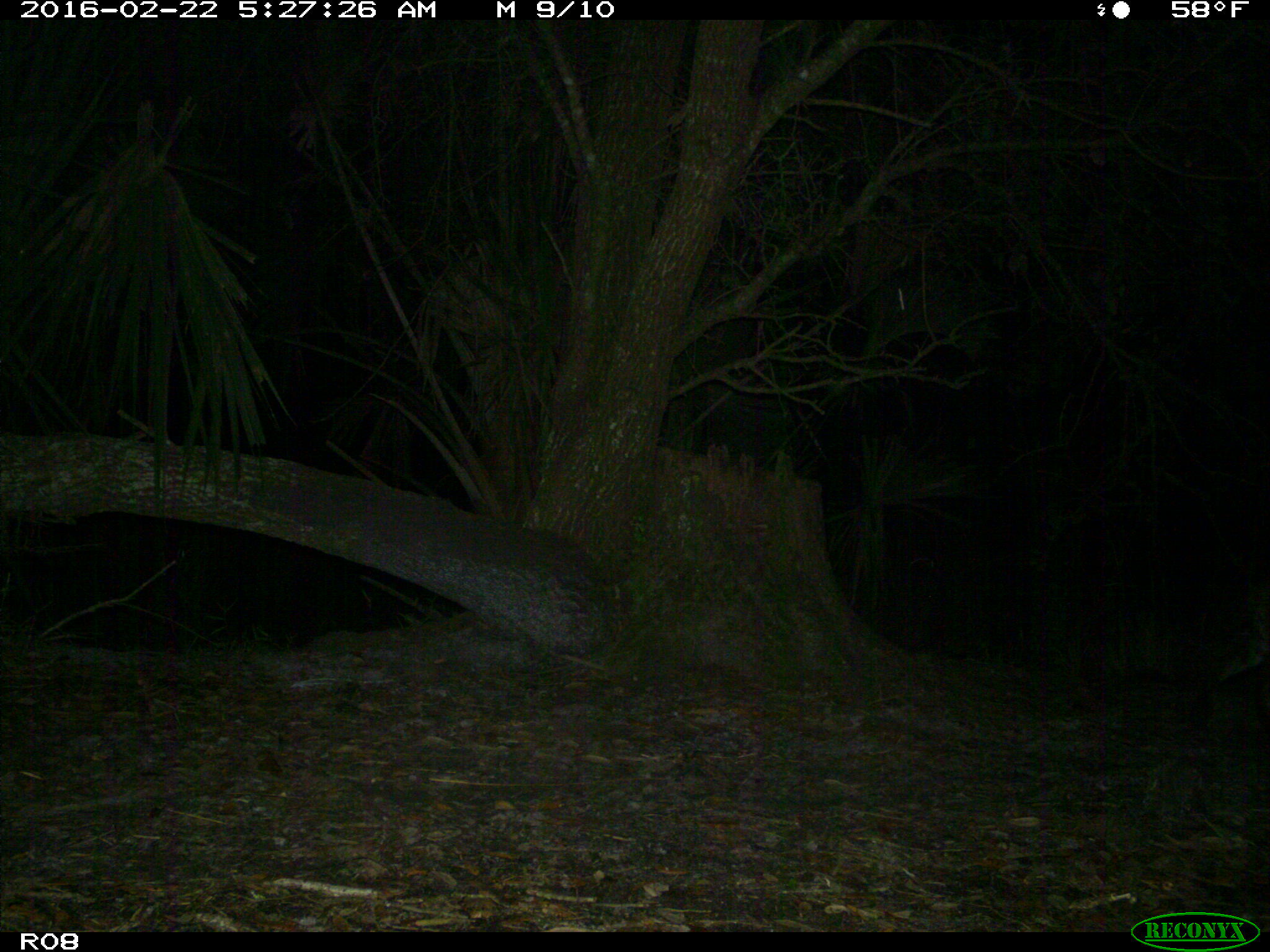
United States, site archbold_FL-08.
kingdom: Animalia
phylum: Chordata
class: Mammalia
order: Carnivora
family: Felidae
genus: Lynx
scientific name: Lynx rufus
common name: bobcat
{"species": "Lynx rufus (bobcat)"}